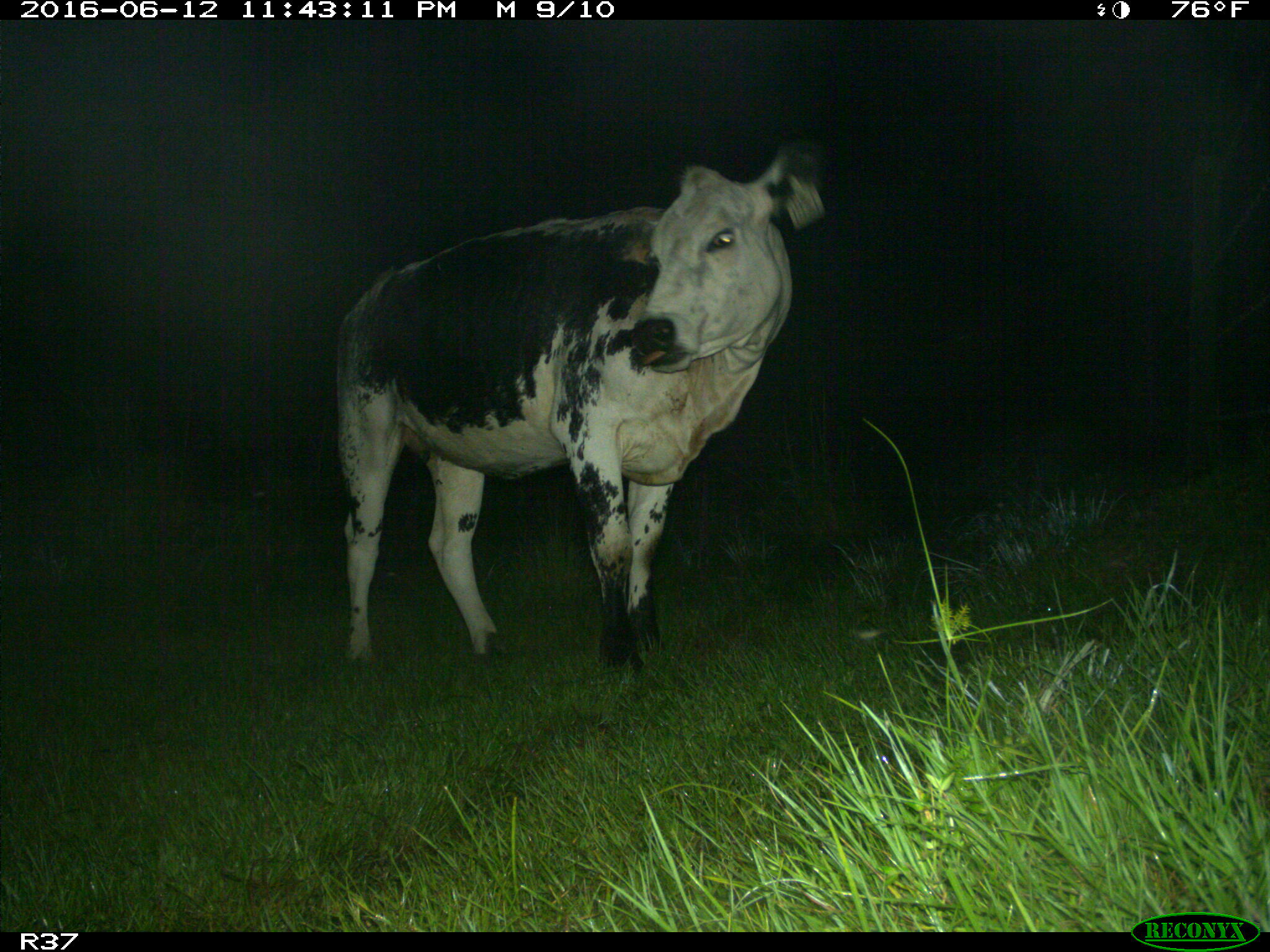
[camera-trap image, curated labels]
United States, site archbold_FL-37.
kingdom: Animalia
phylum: Chordata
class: Mammalia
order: Artiodactyla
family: Bovidae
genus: Bos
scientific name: Bos taurus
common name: domestic cow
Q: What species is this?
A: Bos taurus (domestic cow).